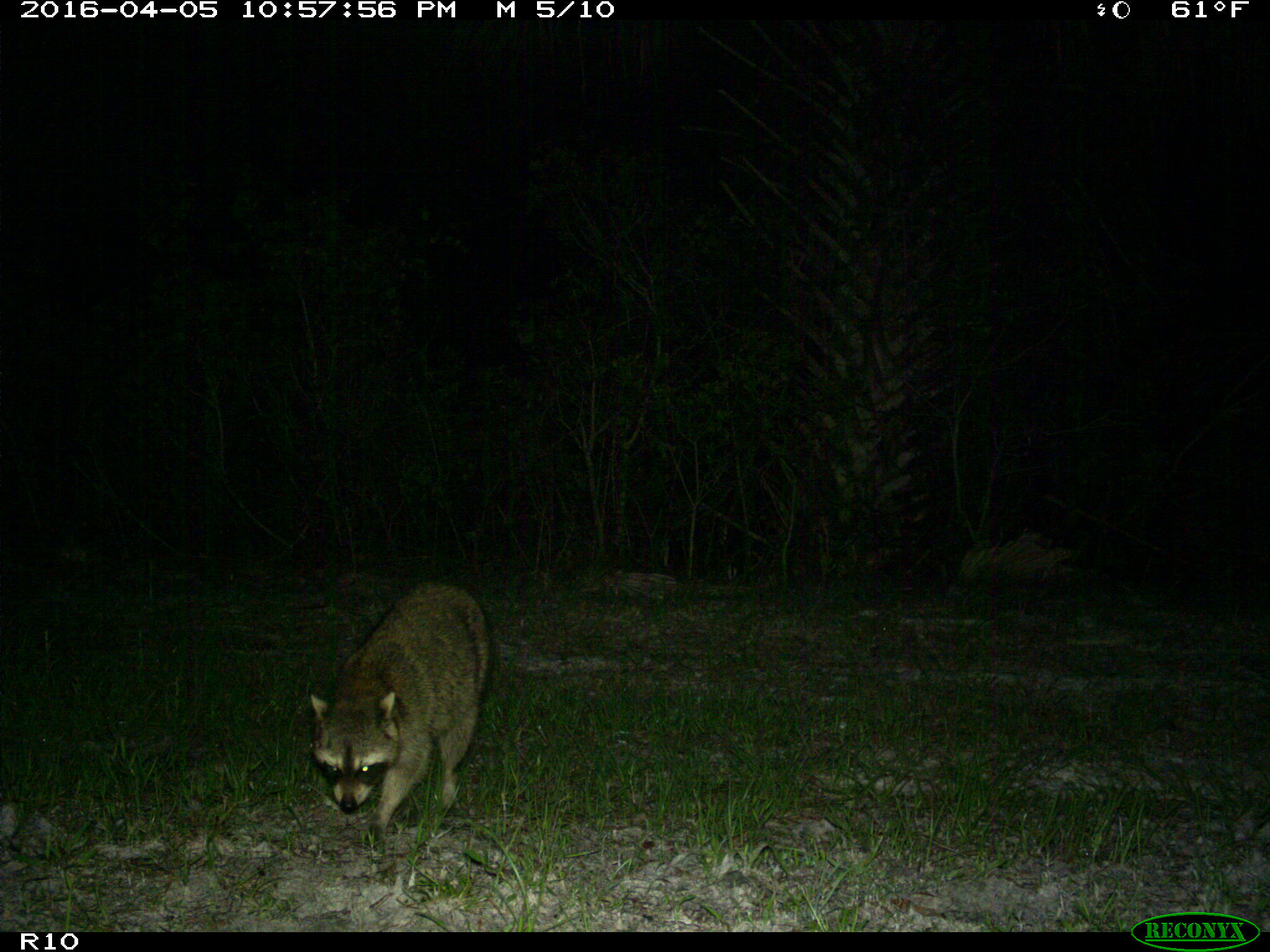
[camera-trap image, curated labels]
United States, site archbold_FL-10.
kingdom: Animalia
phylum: Chordata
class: Mammalia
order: Carnivora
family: Procyonidae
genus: Procyon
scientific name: Procyon lotor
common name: common raccoon